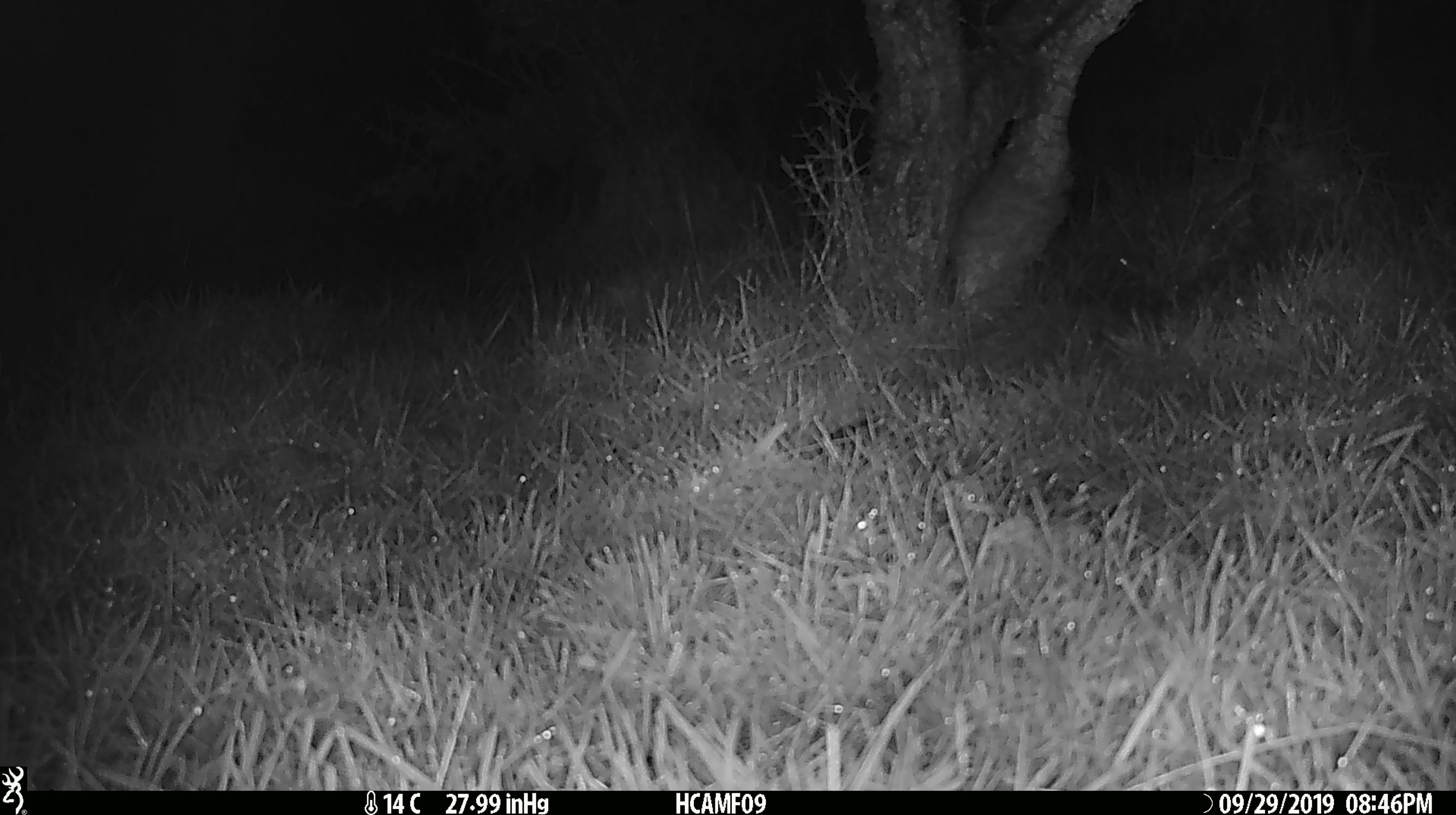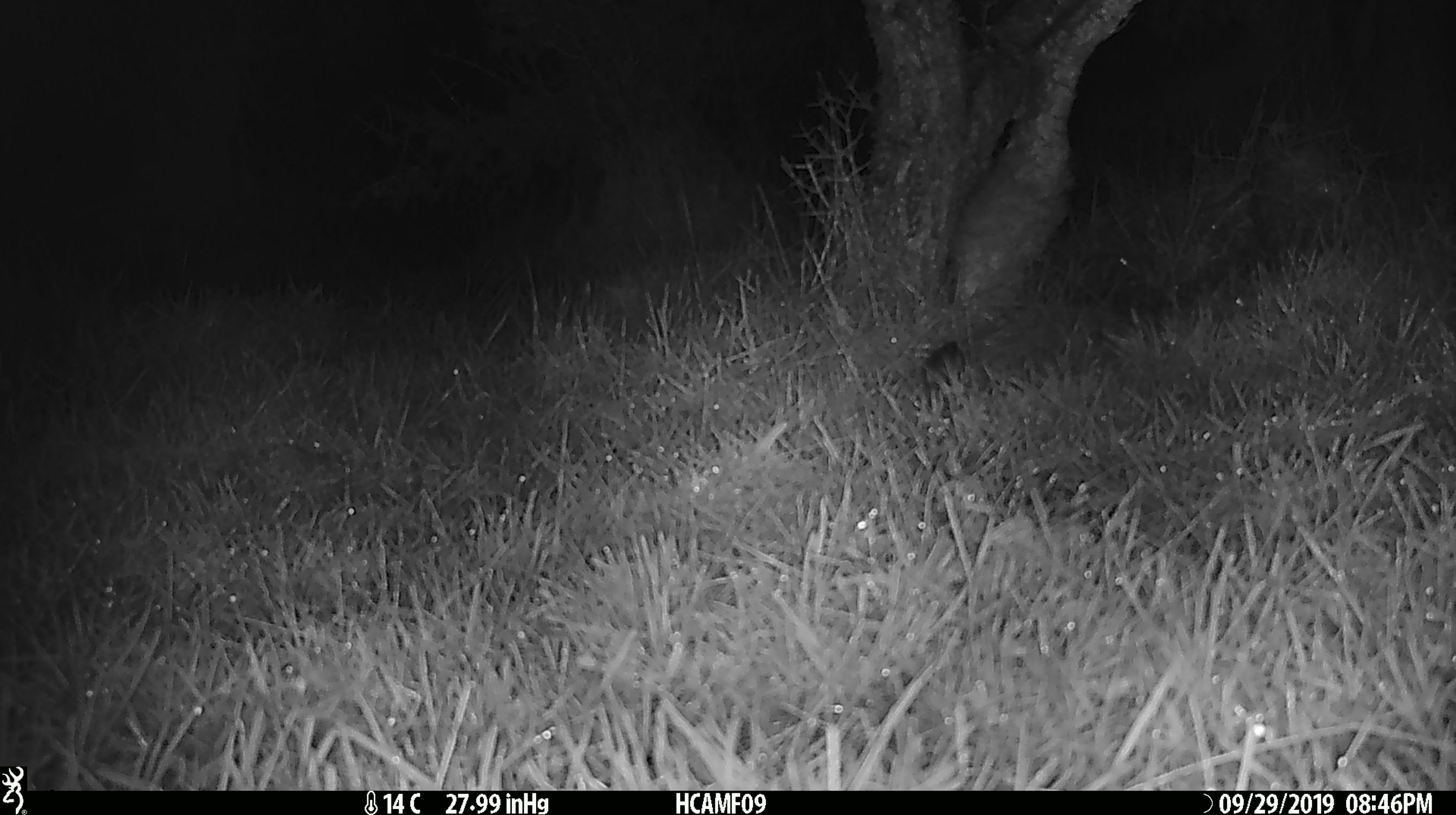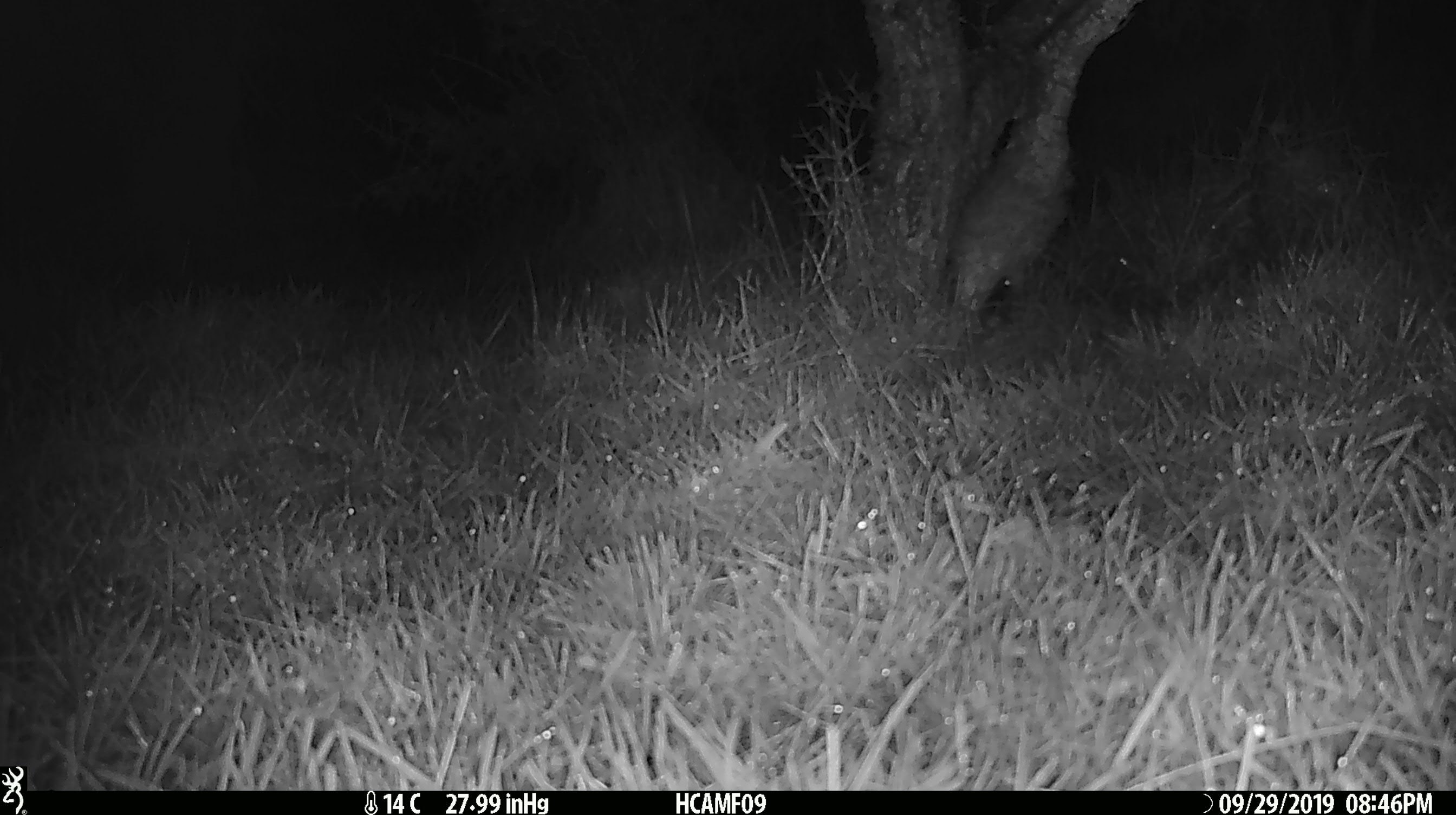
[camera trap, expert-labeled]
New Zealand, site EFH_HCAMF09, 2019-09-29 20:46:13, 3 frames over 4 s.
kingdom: Animalia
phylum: Chordata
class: Mammalia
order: Rodentia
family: Muridae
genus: Mus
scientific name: Mus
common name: mouse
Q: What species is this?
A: Mouse (Mus).